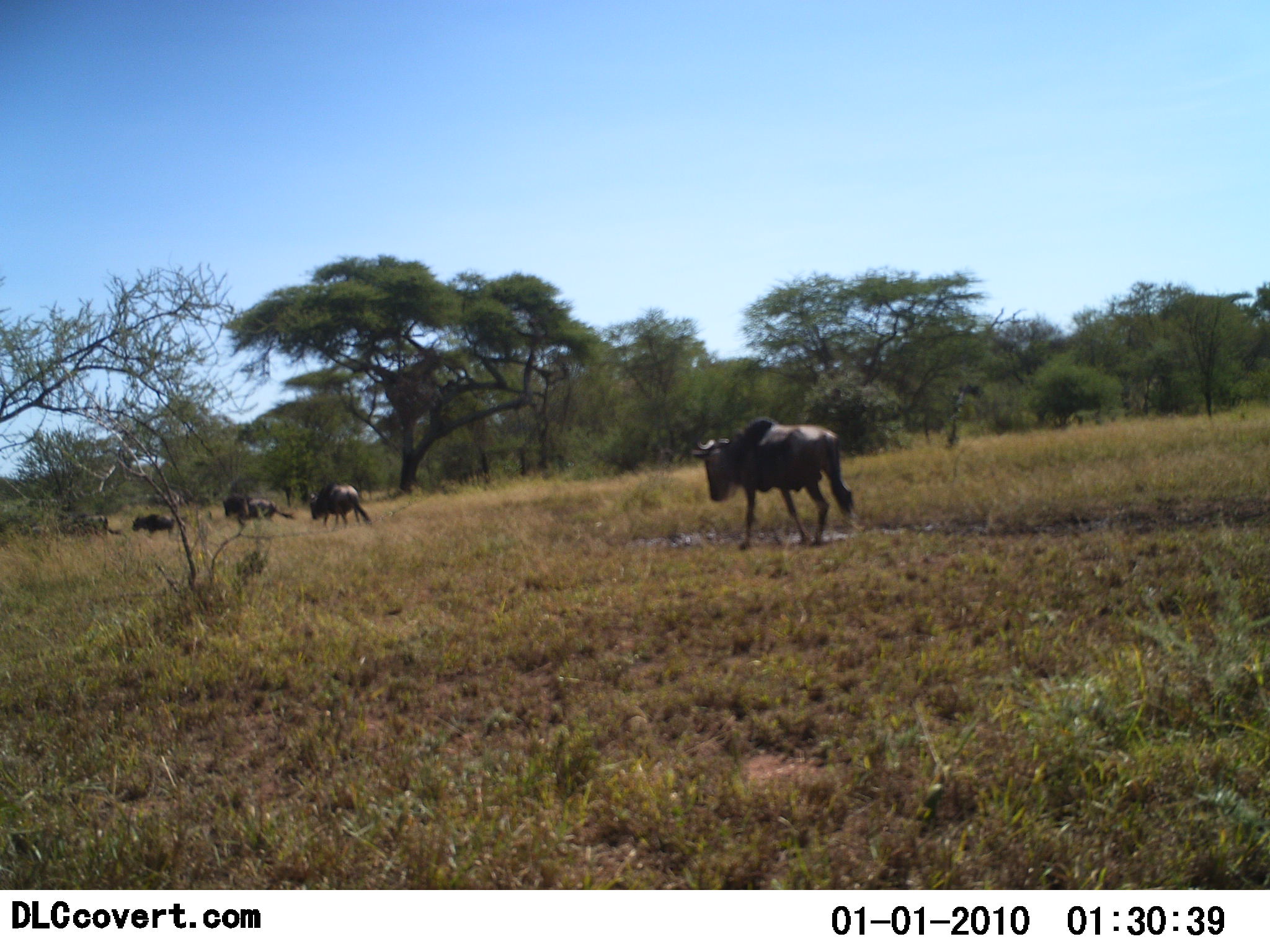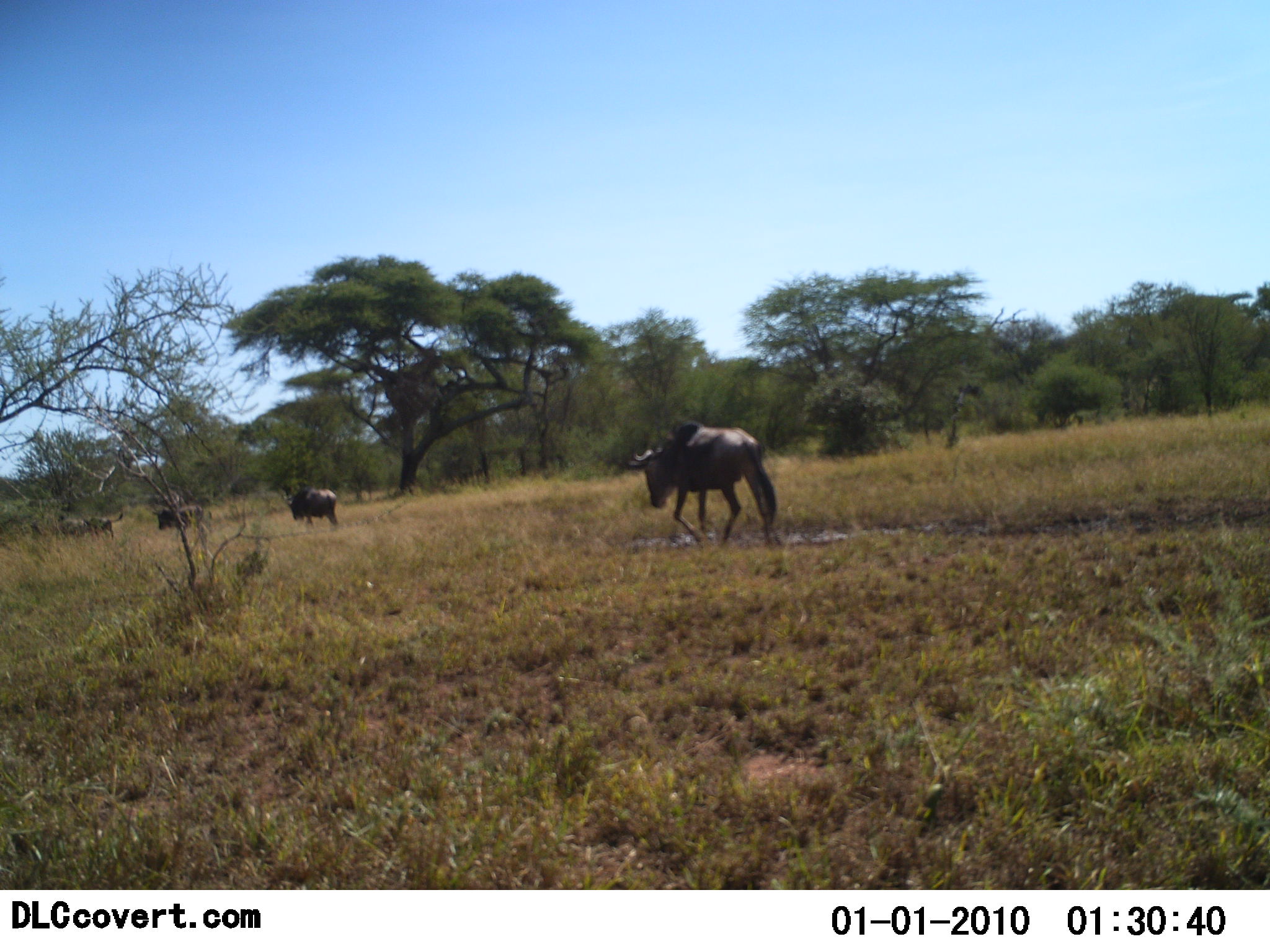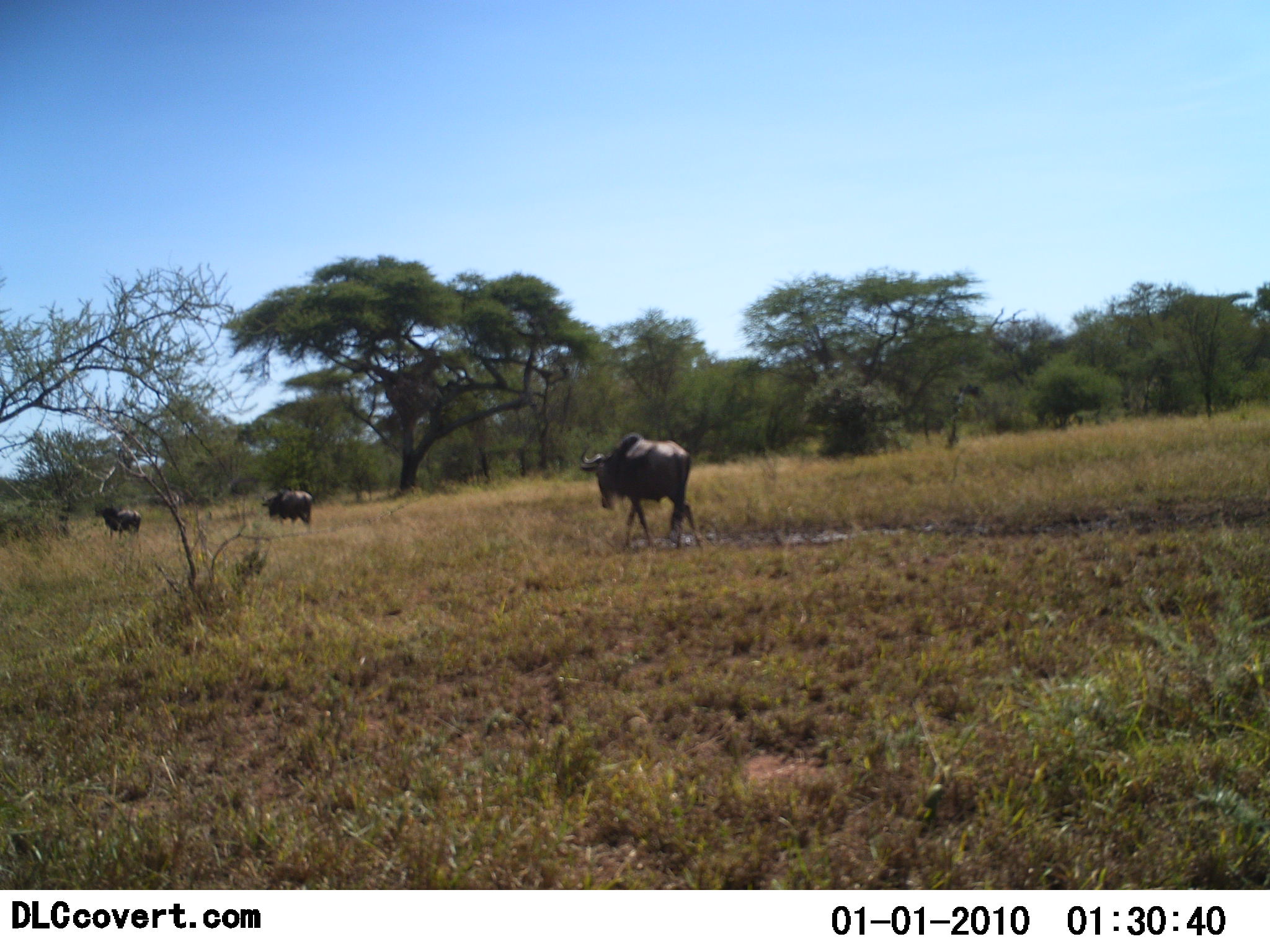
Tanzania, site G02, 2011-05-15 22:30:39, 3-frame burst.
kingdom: Animalia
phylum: Chordata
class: Mammalia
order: Artiodactyla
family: Bovidae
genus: Connochaetes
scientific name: Connochaetes taurinus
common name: blue wildebeest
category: wildebeest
Wildebeest (blue wildebeest) (Connochaetes taurinus), count 5. Behavior (volunteer vote fractions): standing 0%, resting 0%, moving 100%, interacting 0%. Young present (vote fraction): 0%. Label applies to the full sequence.